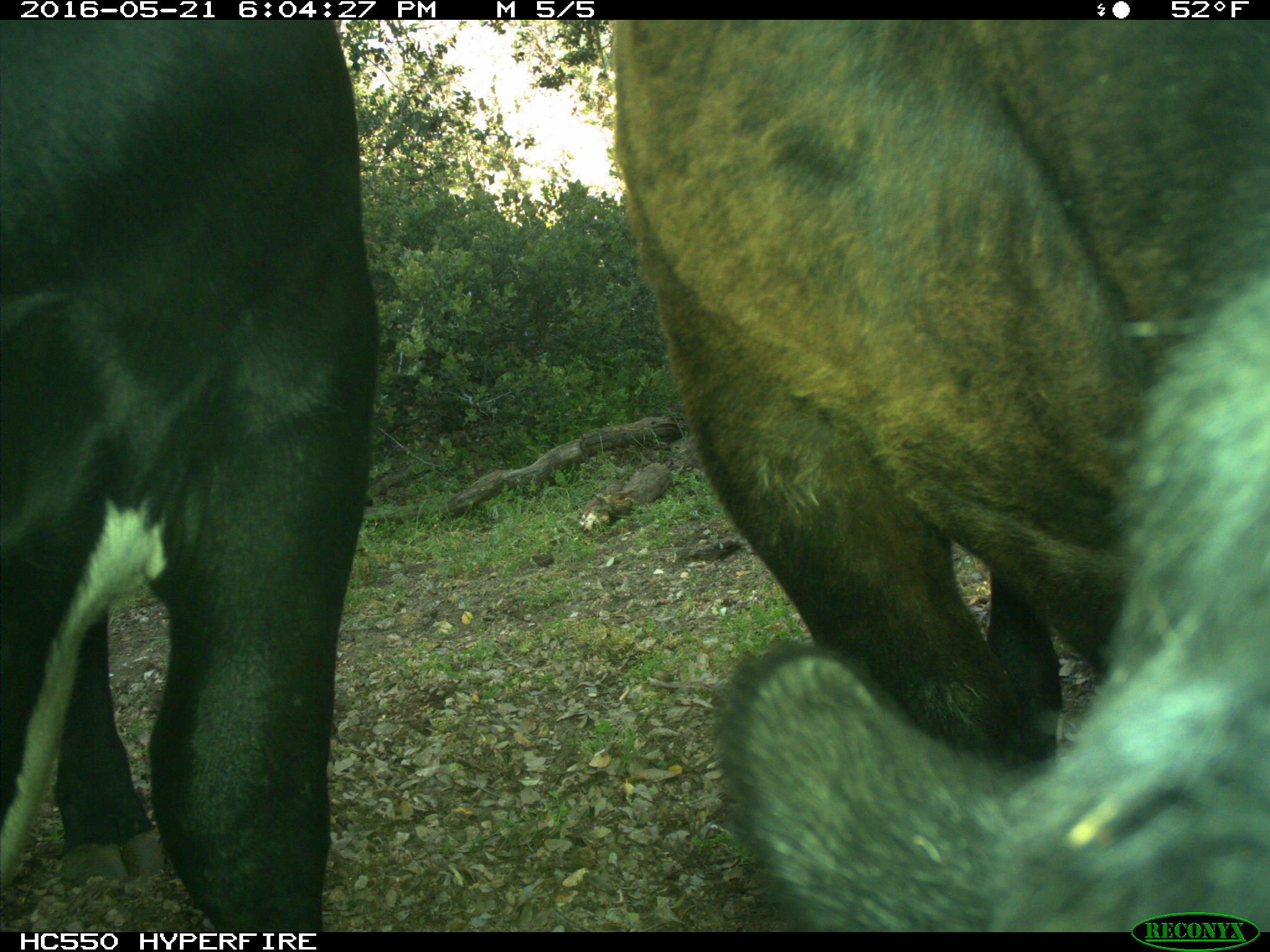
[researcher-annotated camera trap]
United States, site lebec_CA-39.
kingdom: Animalia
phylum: Chordata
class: Mammalia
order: Artiodactyla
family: Bovidae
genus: Bos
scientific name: Bos taurus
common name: domestic cow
Bos taurus (domestic cow).